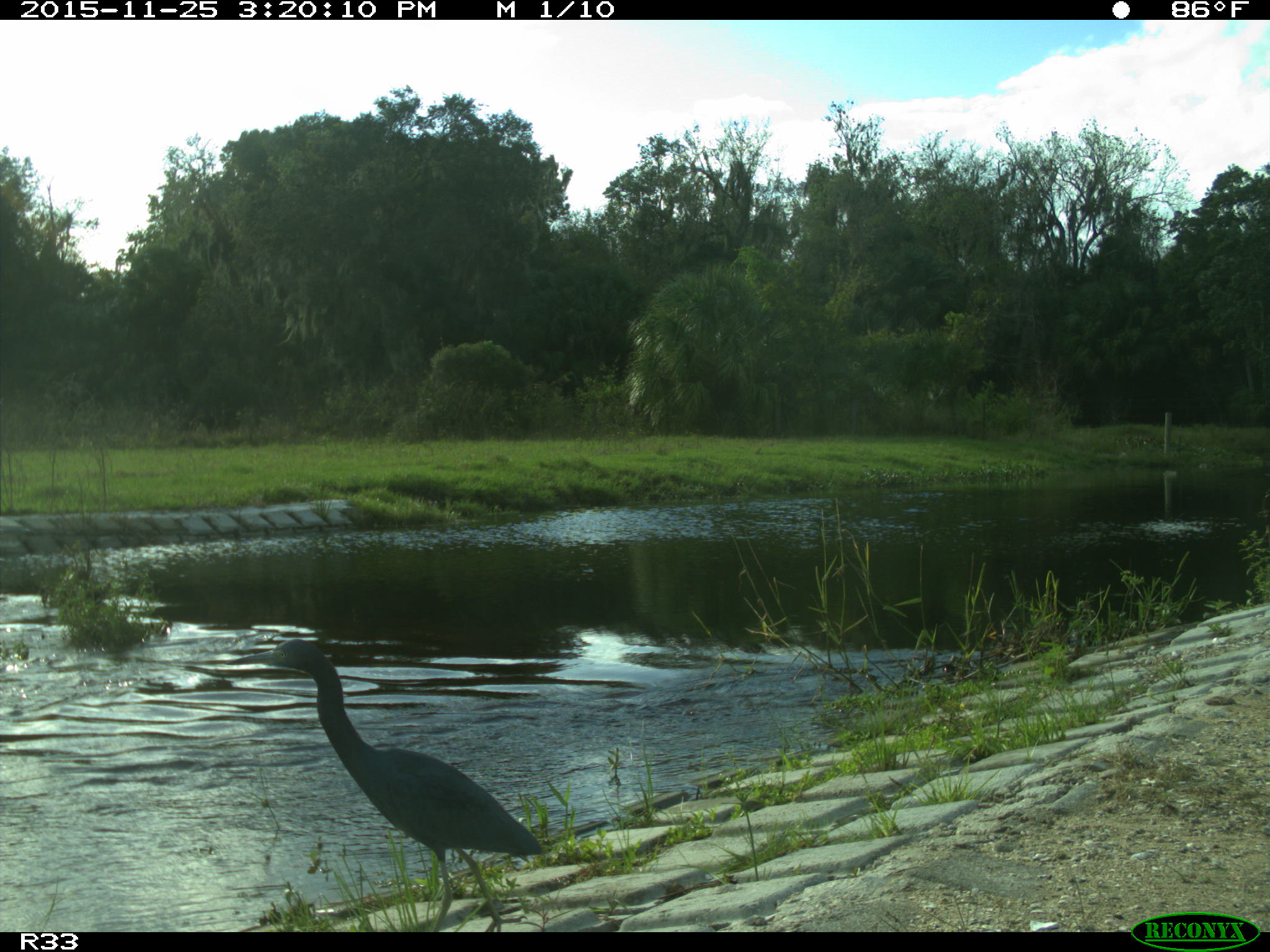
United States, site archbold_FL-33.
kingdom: Animalia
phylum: Chordata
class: Aves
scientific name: Aves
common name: birds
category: unidentified bird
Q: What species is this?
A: Unidentified bird (birds) (Aves).